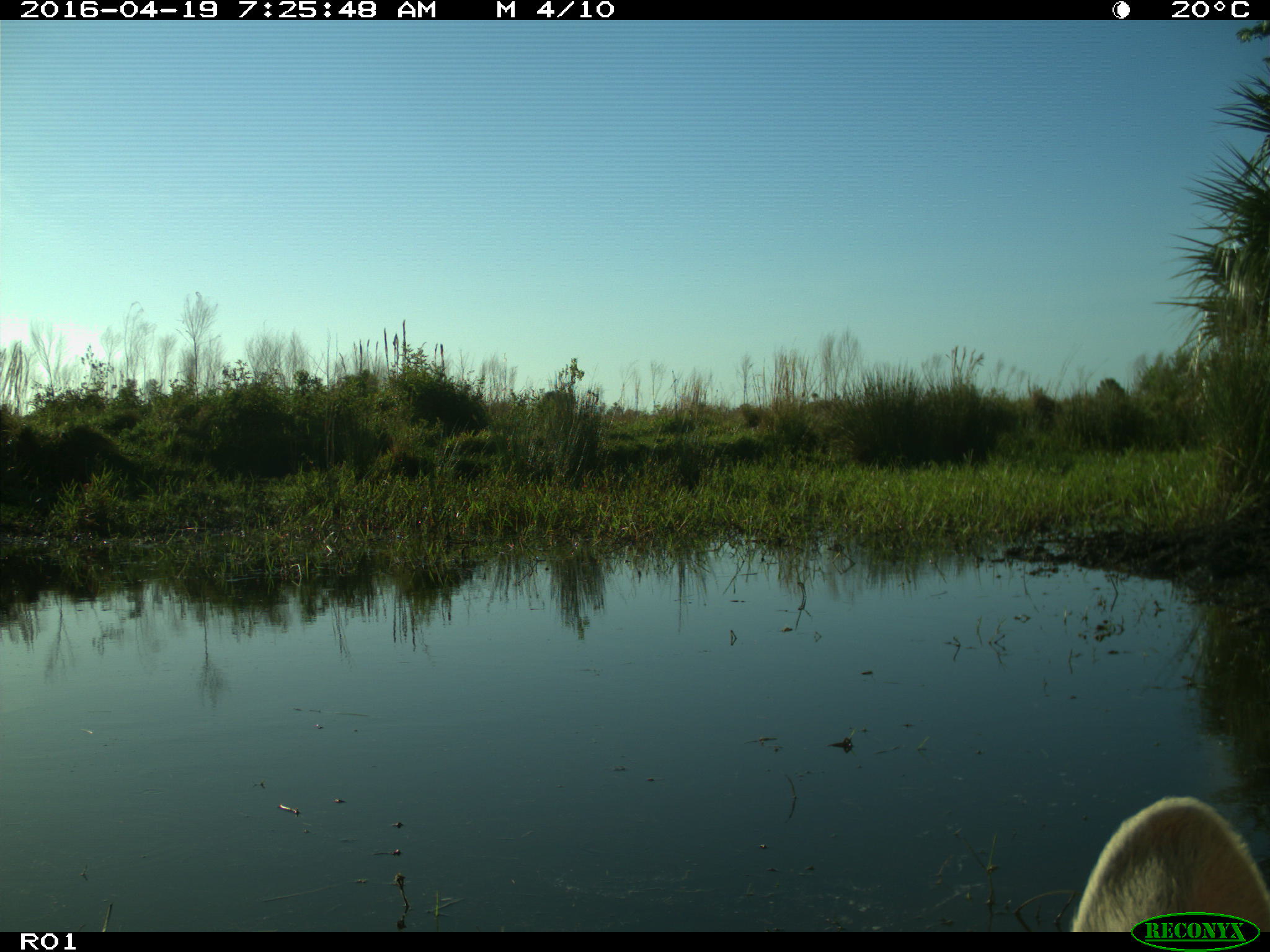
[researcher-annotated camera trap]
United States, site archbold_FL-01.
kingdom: Animalia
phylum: Chordata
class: Mammalia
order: Artiodactyla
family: Bovidae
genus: Bos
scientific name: Bos taurus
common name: domestic cow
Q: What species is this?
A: Bos taurus (domestic cow).